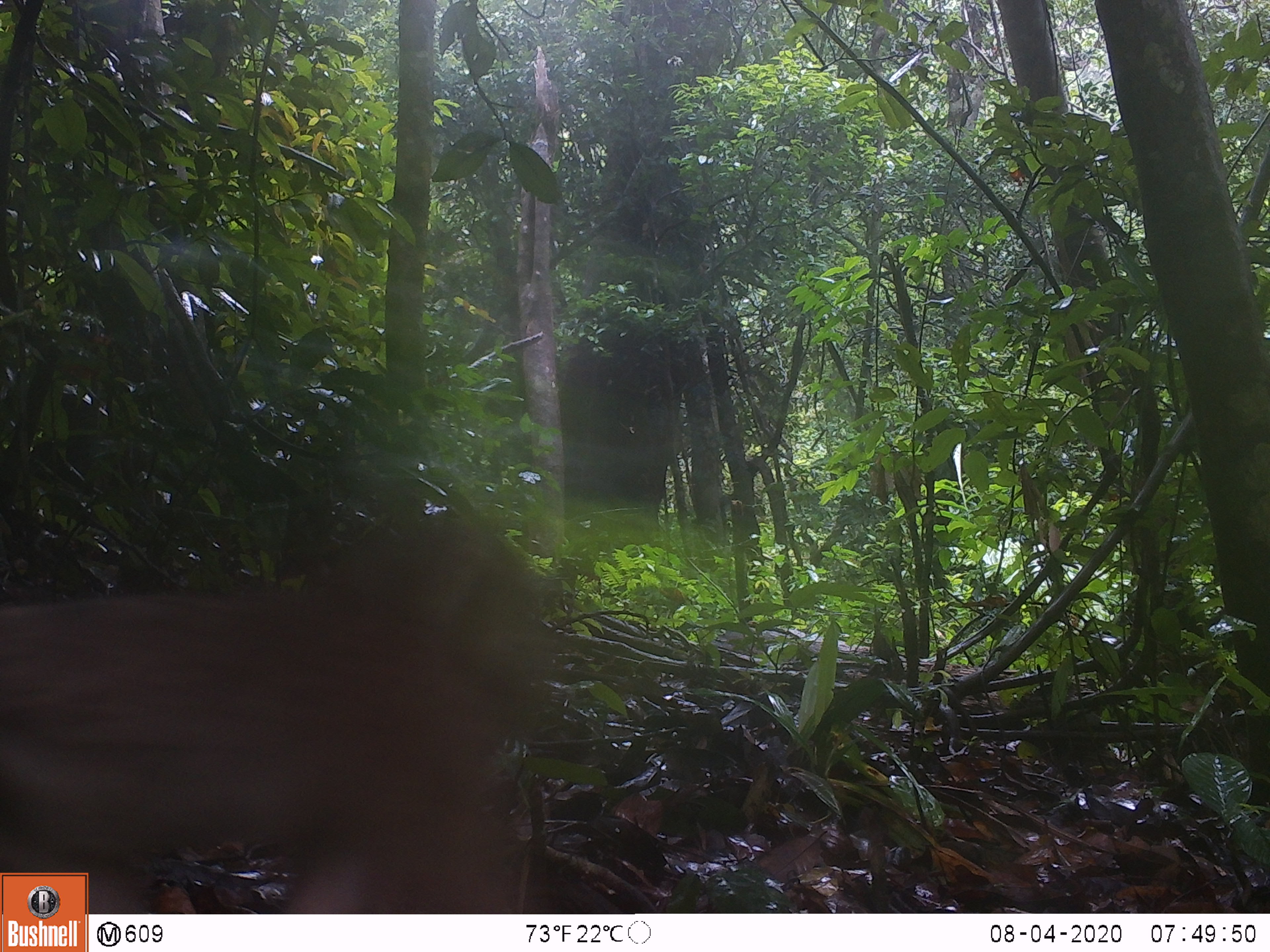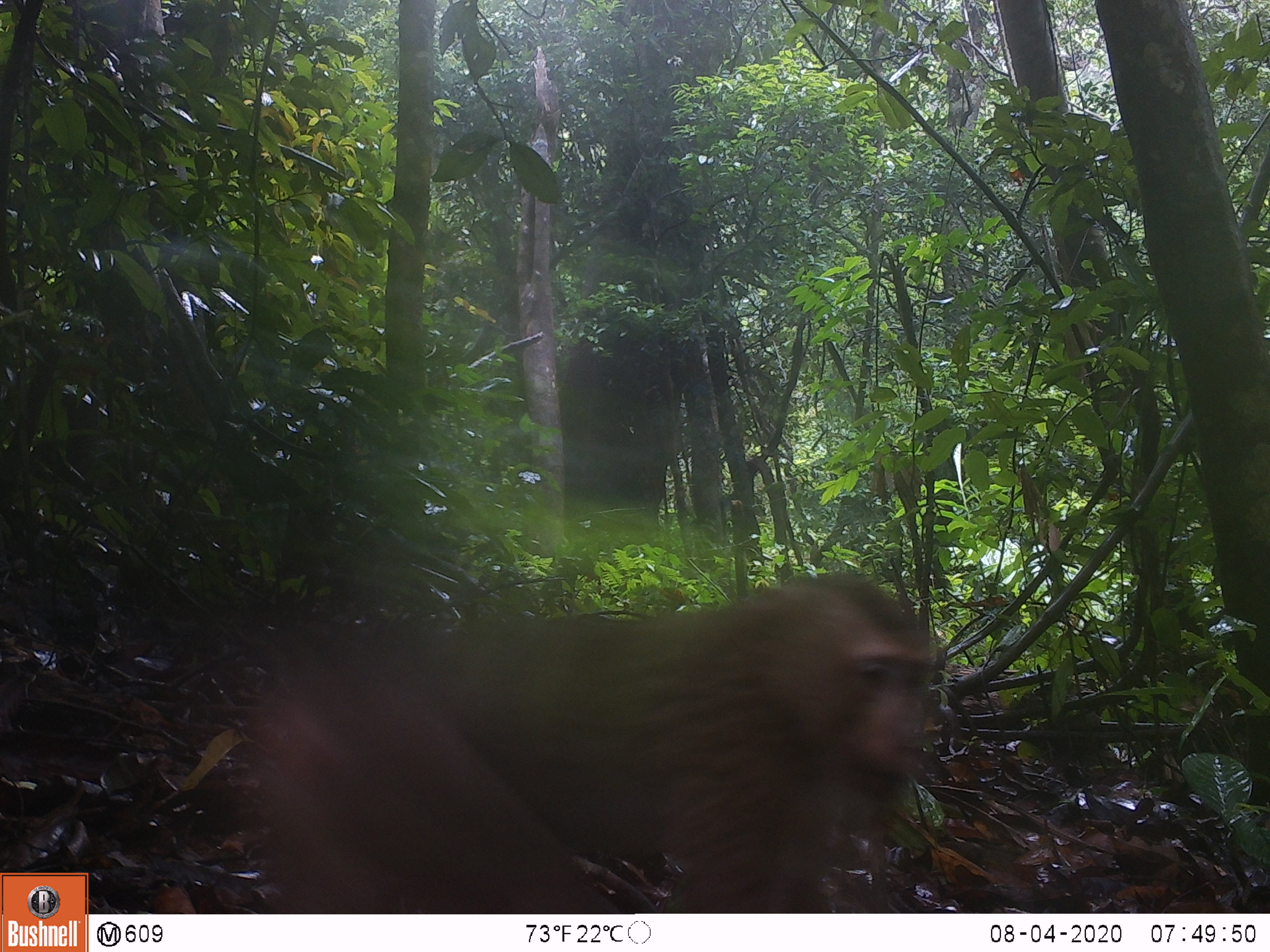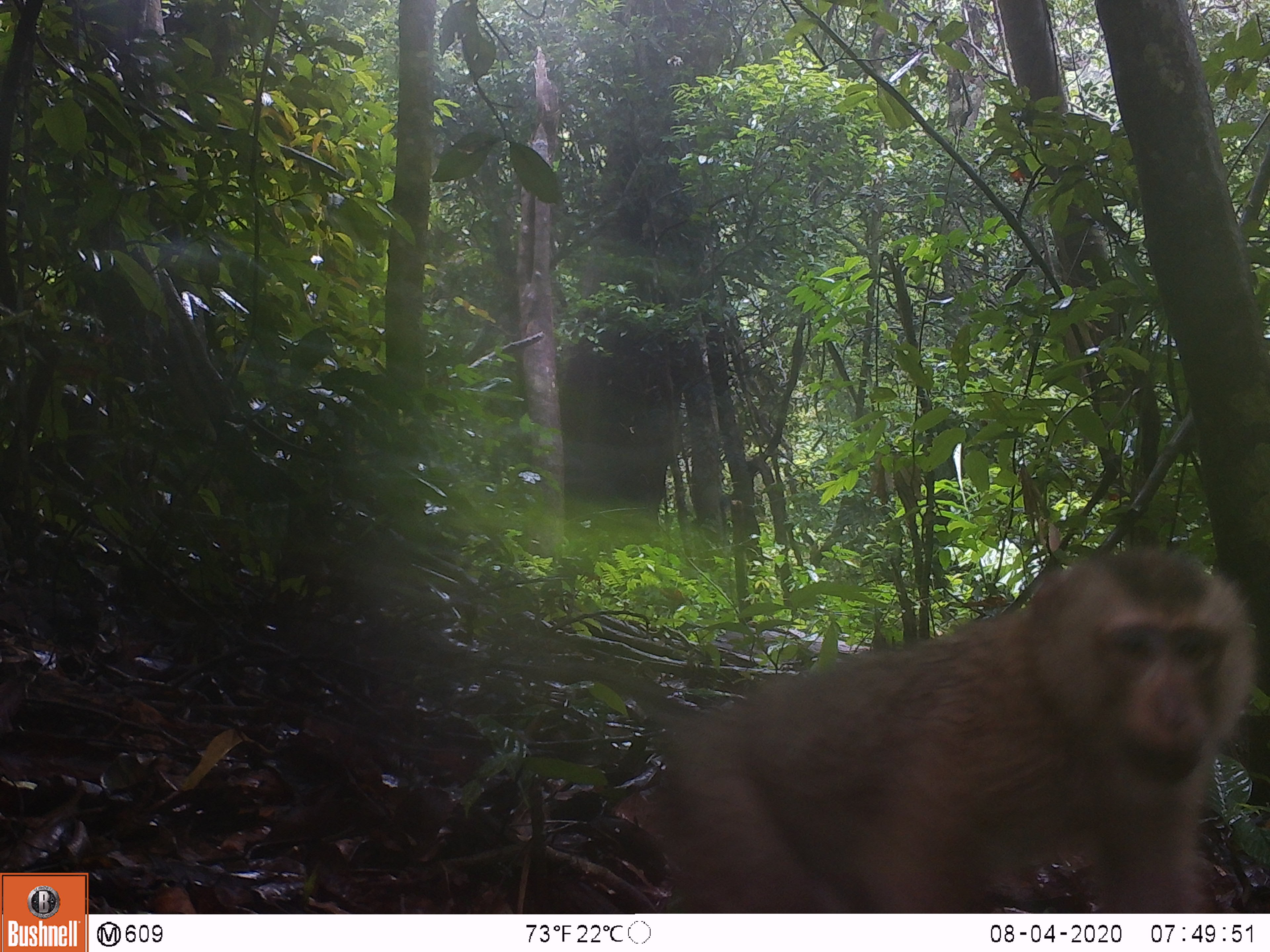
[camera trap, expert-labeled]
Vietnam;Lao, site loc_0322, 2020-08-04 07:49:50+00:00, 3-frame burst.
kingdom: Animalia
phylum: Chordata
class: Mammalia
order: Primates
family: Cercopithecidae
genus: Macaca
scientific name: Macaca nemestrina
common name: pig-tailed macaque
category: pig tailed macaque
Pig tailed macaque (pig-tailed macaque) (Macaca nemestrina). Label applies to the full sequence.